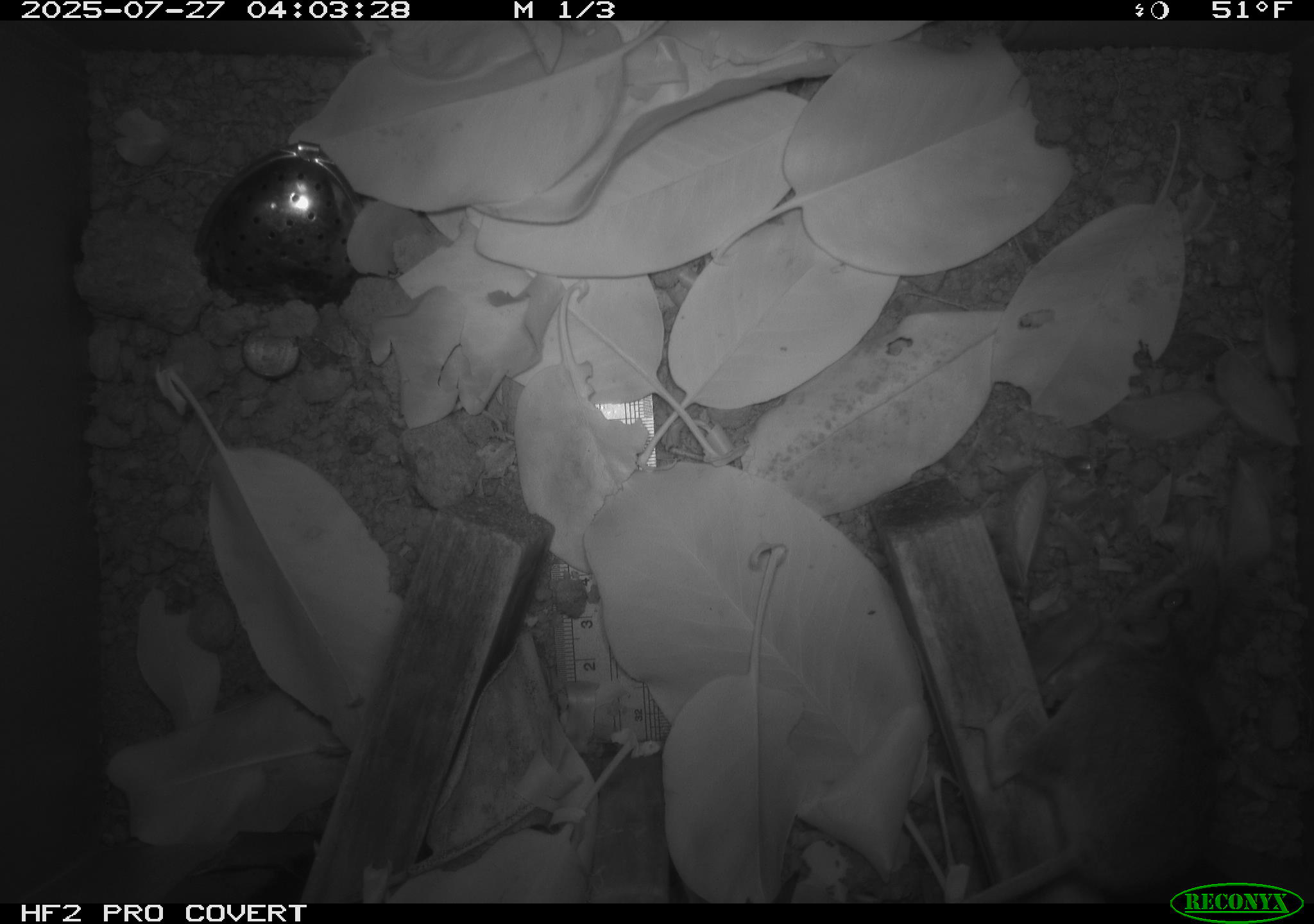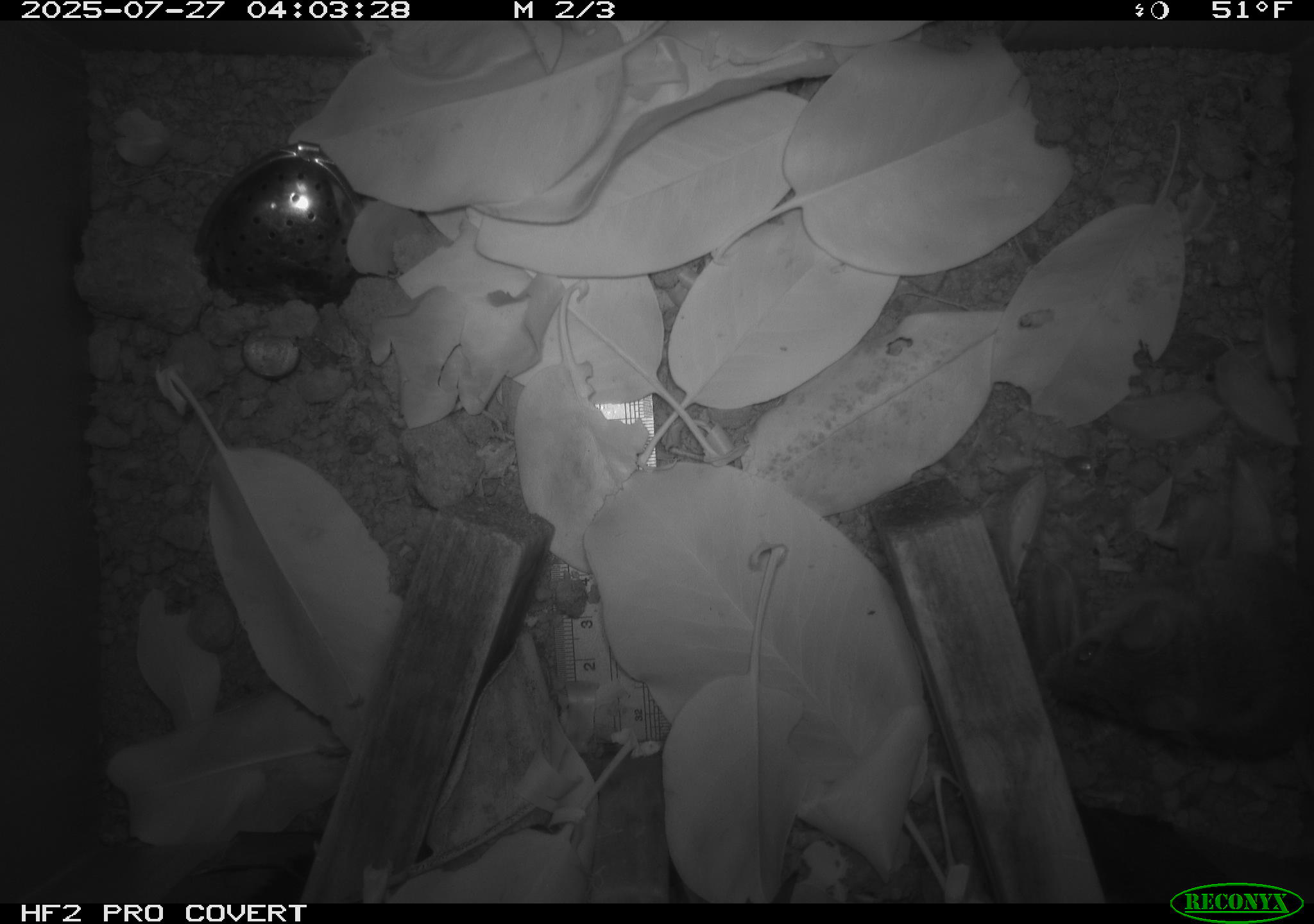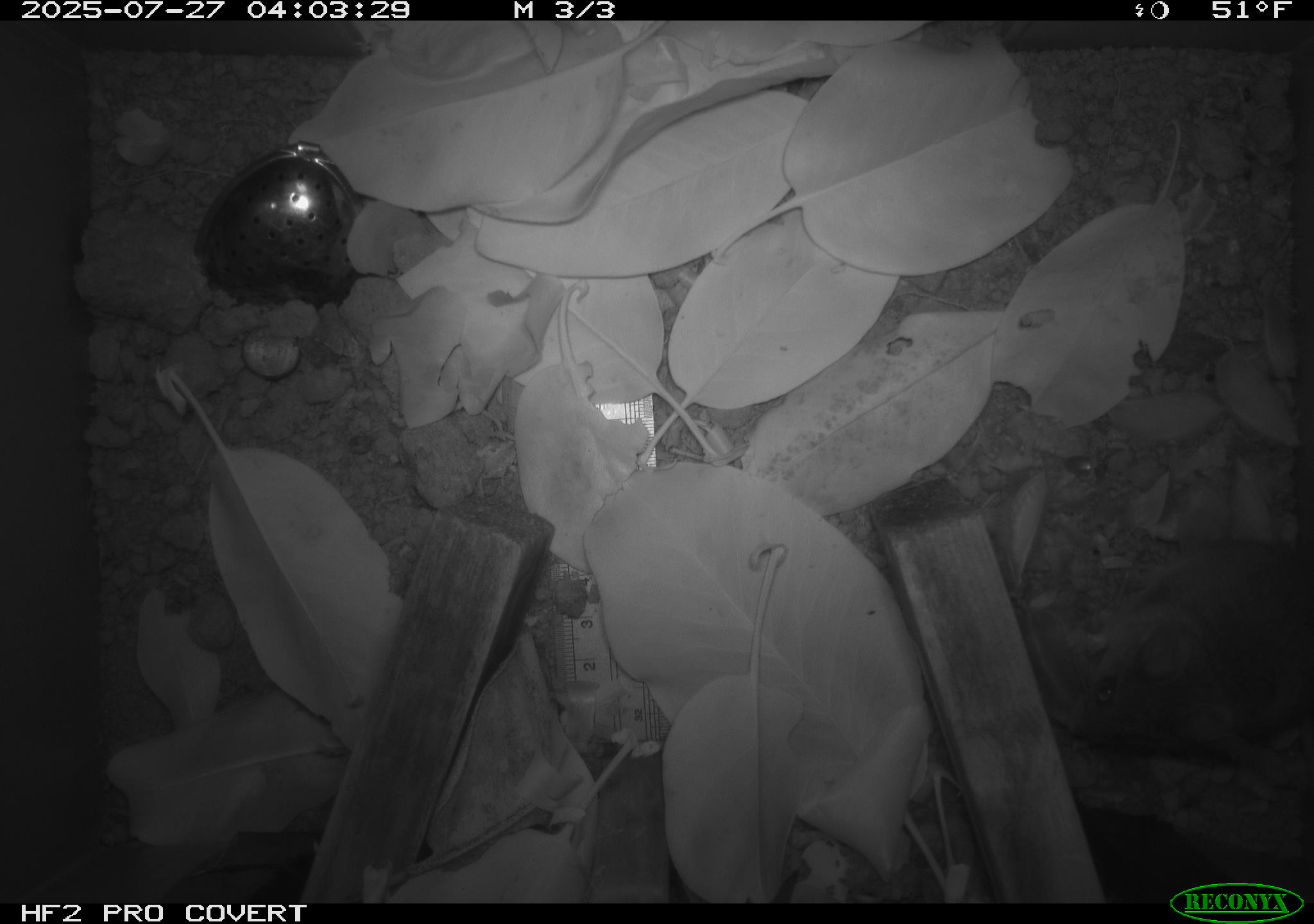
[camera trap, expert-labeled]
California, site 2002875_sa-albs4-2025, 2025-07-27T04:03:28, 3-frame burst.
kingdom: Animalia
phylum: Chordata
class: Mammalia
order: Rodentia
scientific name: Rodentia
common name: mouse species